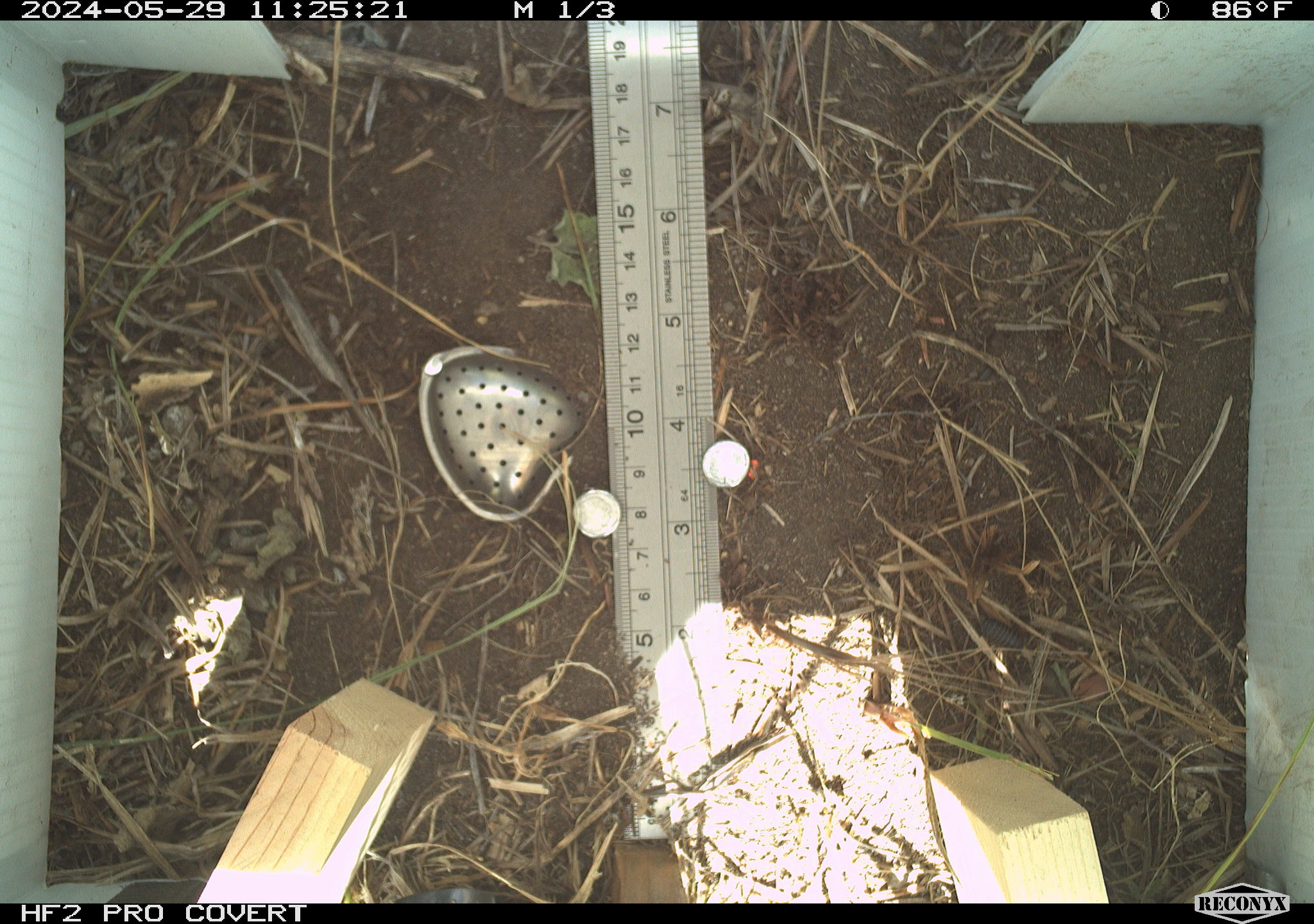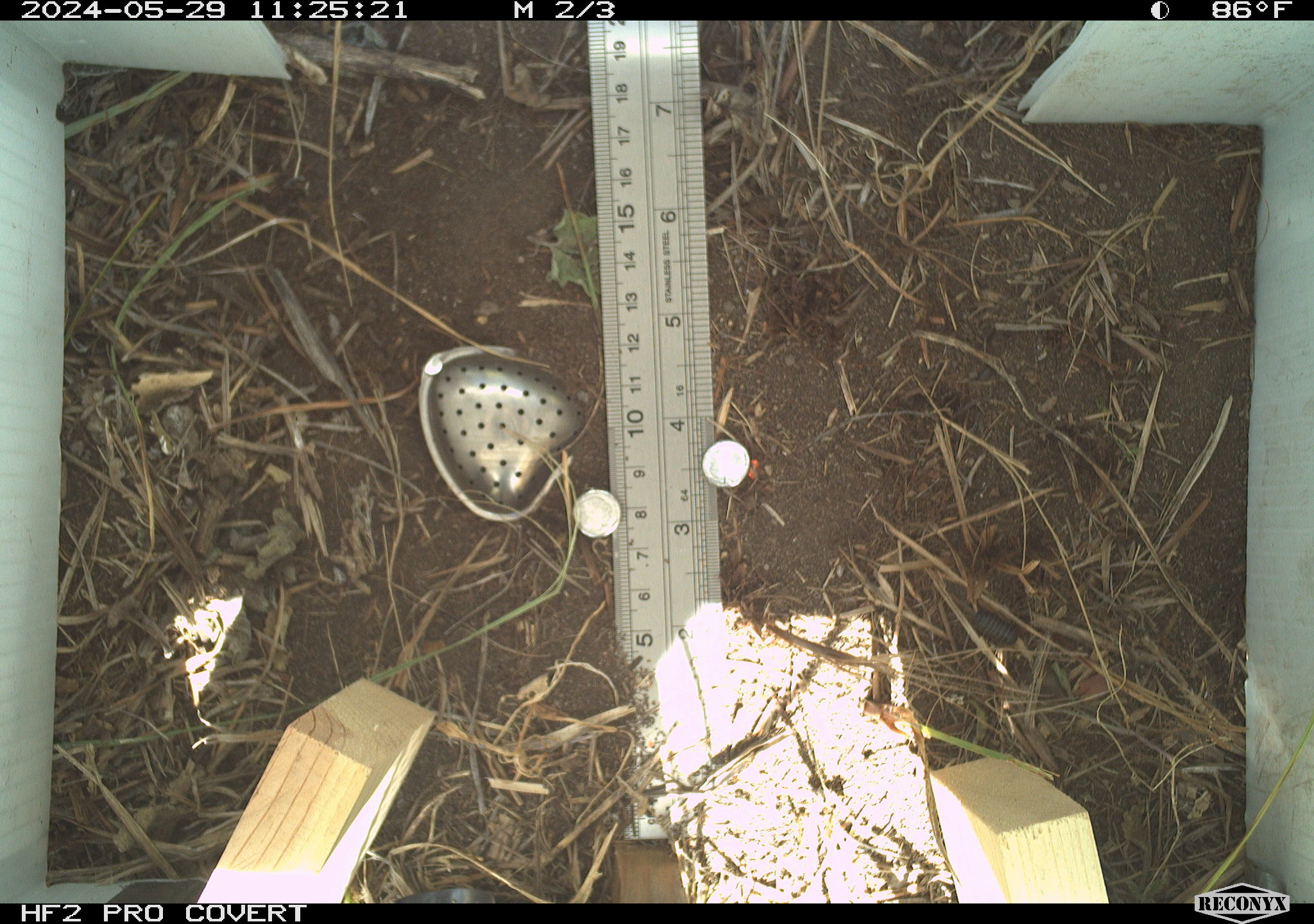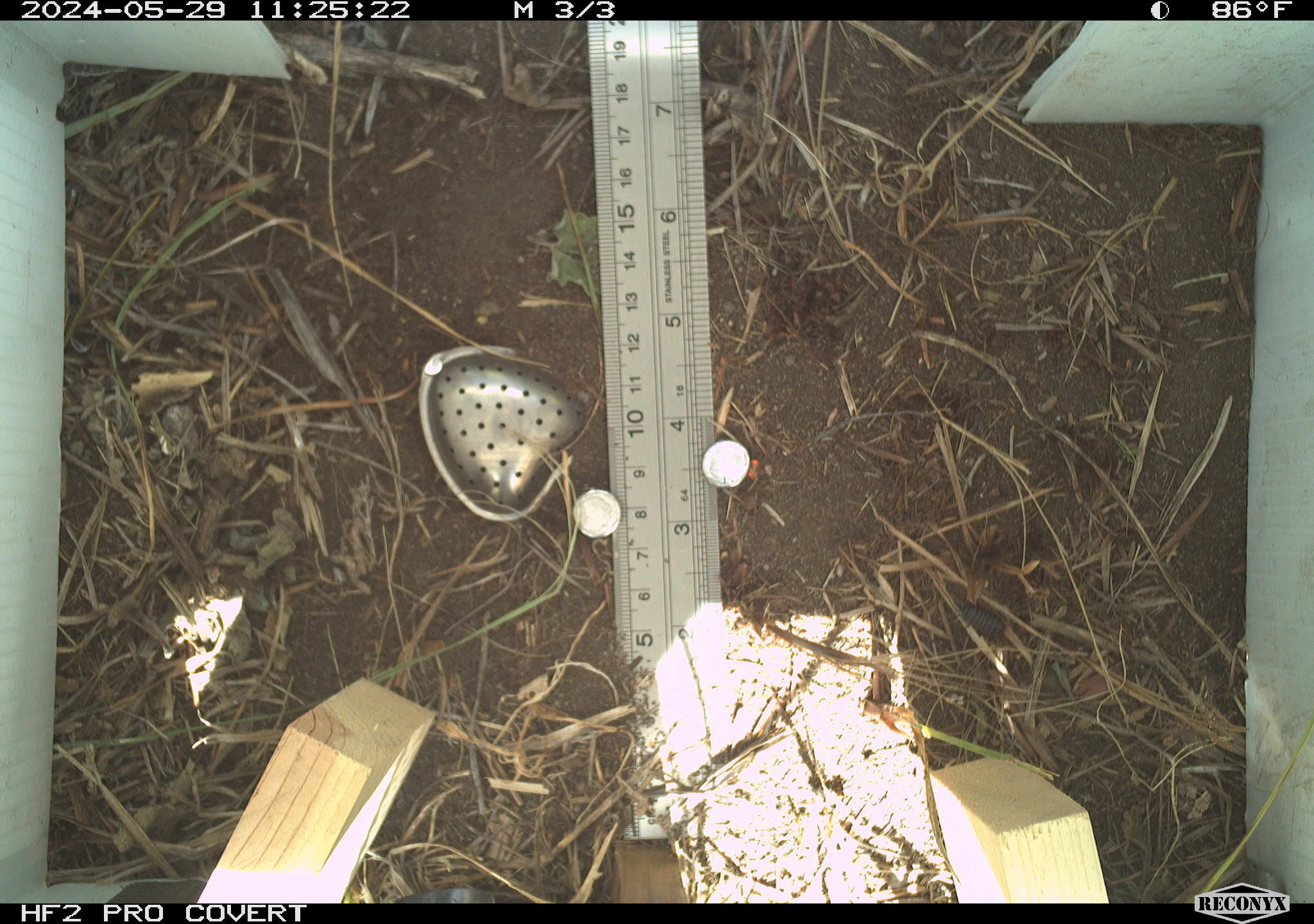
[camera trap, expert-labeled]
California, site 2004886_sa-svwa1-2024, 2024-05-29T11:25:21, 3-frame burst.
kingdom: Animalia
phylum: Arthropoda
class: Malacostraca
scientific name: Malacostraca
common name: amphipods, crabs, isopods, krill, lobsters and shrimps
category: malacostracan